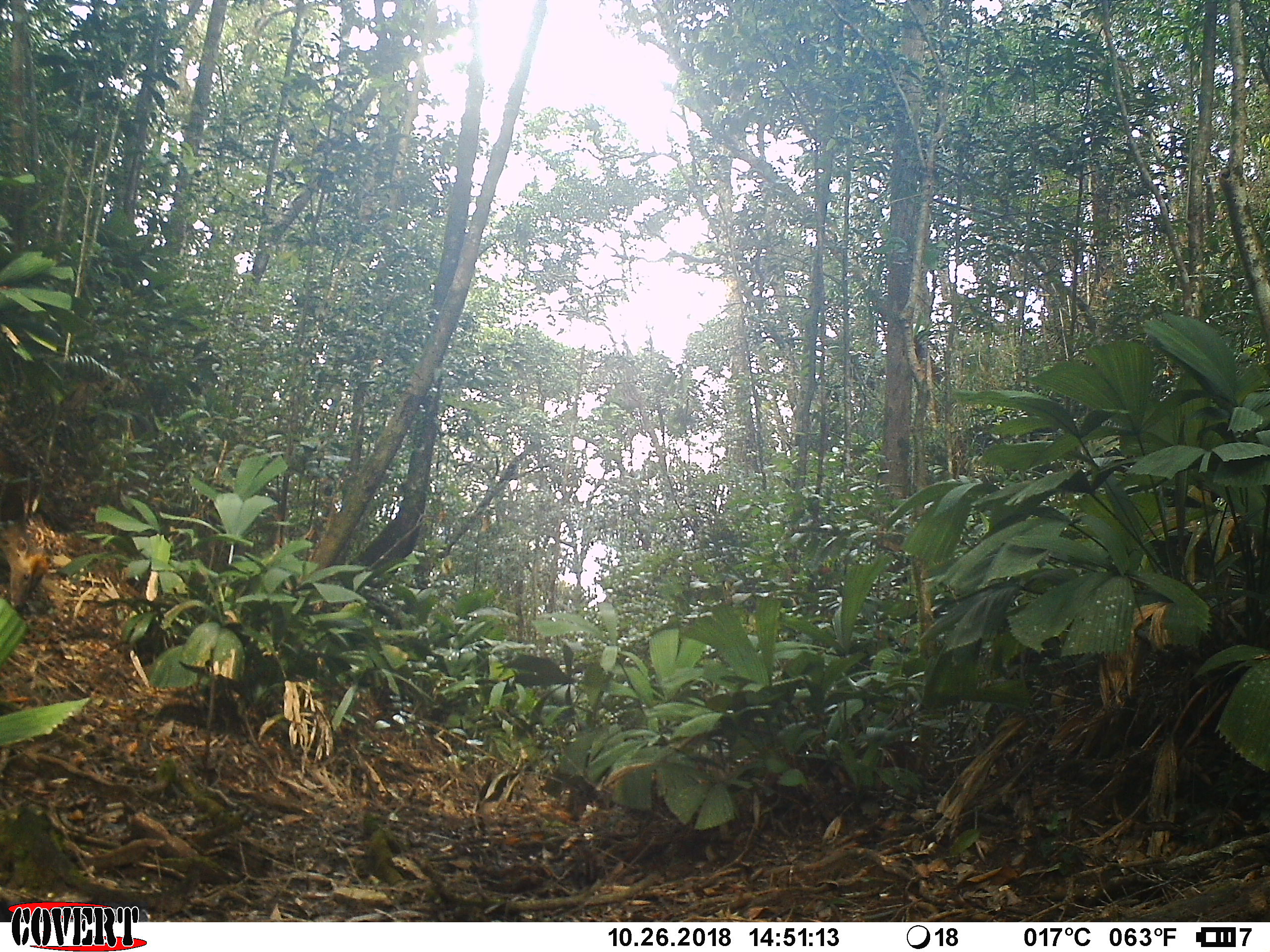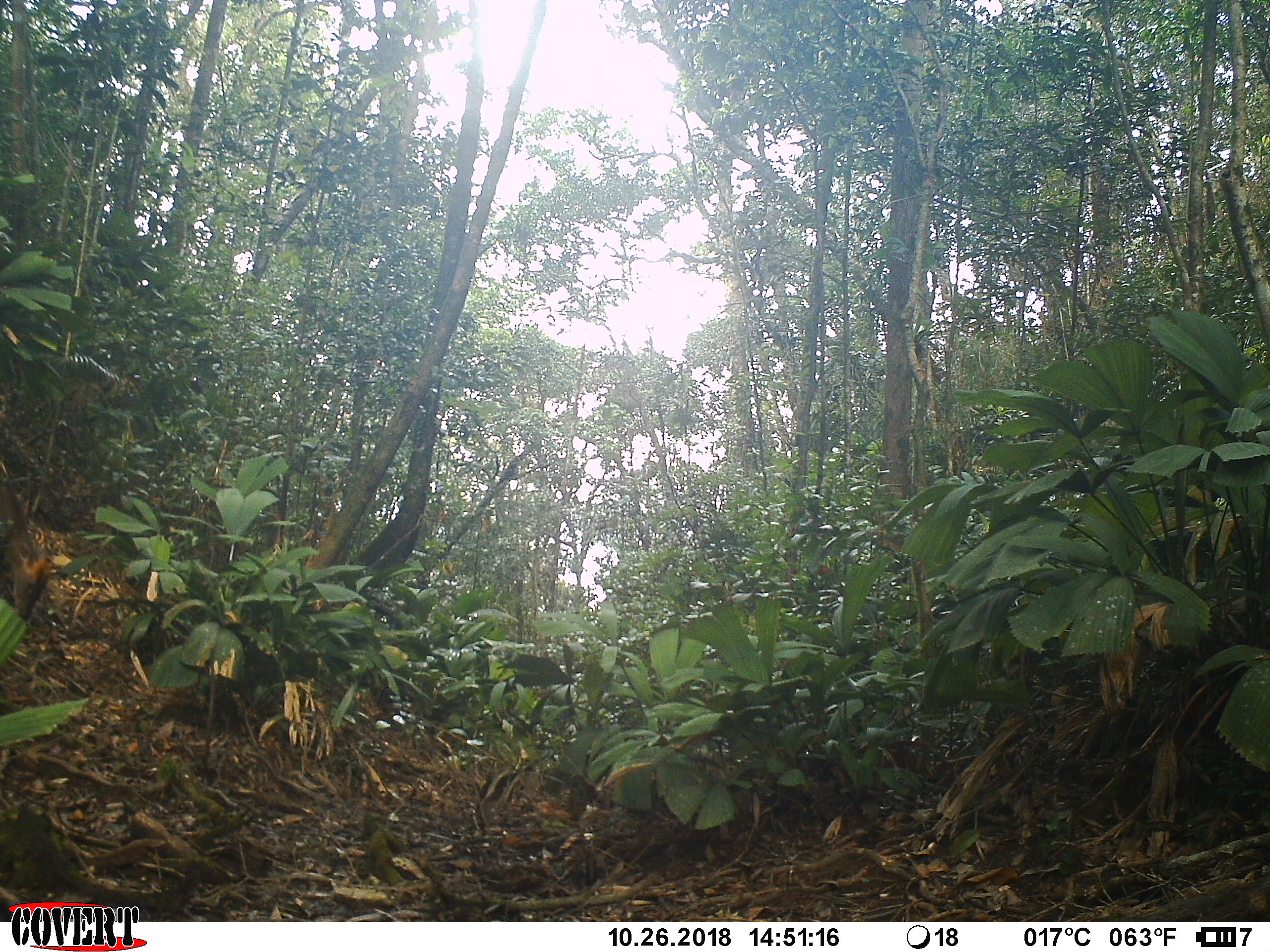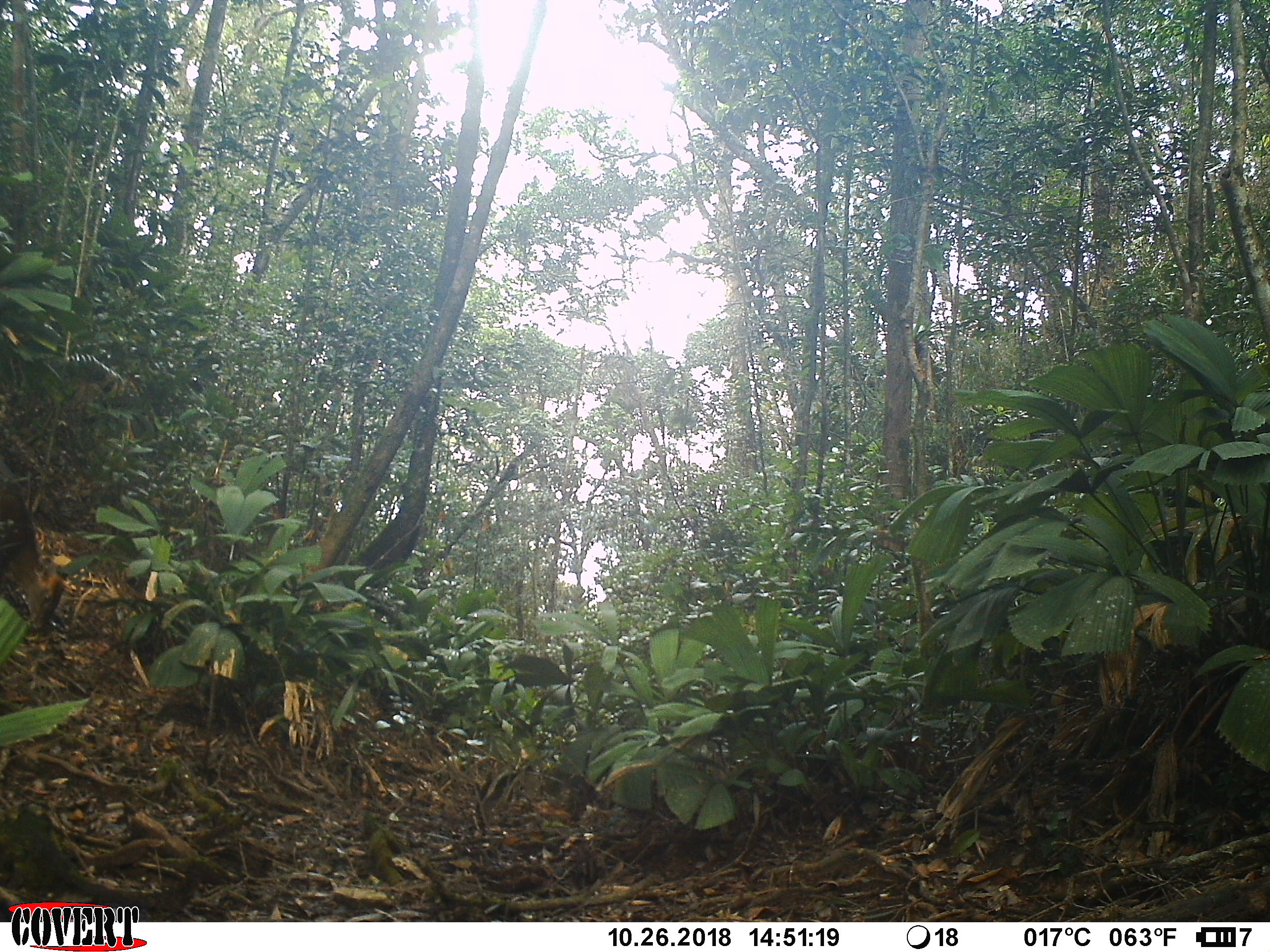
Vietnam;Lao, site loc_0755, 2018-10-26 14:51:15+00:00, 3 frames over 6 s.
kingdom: Animalia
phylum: Chordata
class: Mammalia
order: Artiodactyla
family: Cervidae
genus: Muntiacus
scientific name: Muntiacus rooseveltorum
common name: roosevelt's muntjac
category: roosevelts muntjac group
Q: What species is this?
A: Roosevelts muntjac group (roosevelt's muntjac) (Muntiacus rooseveltorum).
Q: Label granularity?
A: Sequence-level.